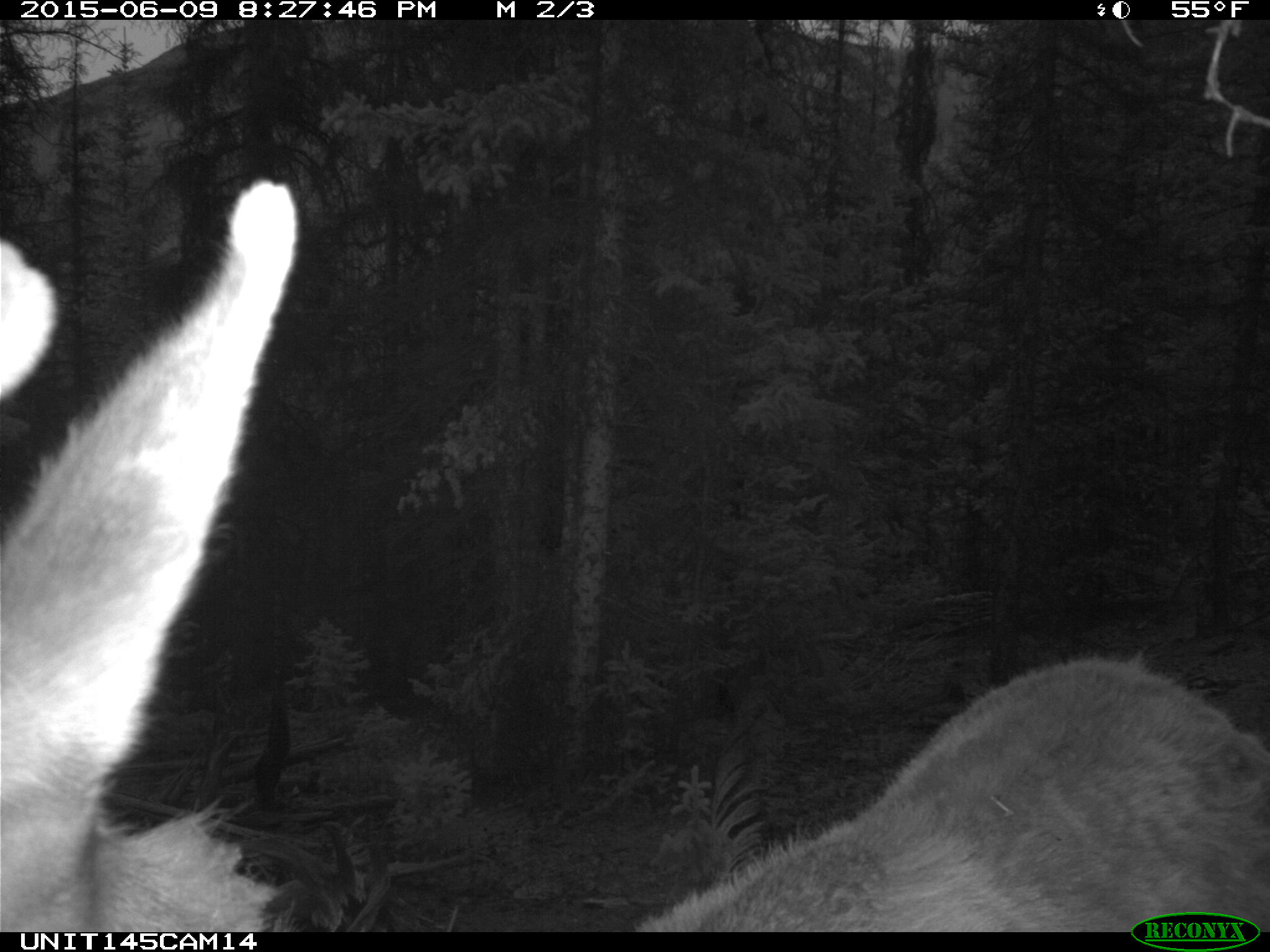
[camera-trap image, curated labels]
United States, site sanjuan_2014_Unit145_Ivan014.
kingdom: Animalia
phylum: Chordata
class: Mammalia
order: Artiodactyla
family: Cervidae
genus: Cervus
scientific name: Cervus elaphus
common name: red deer